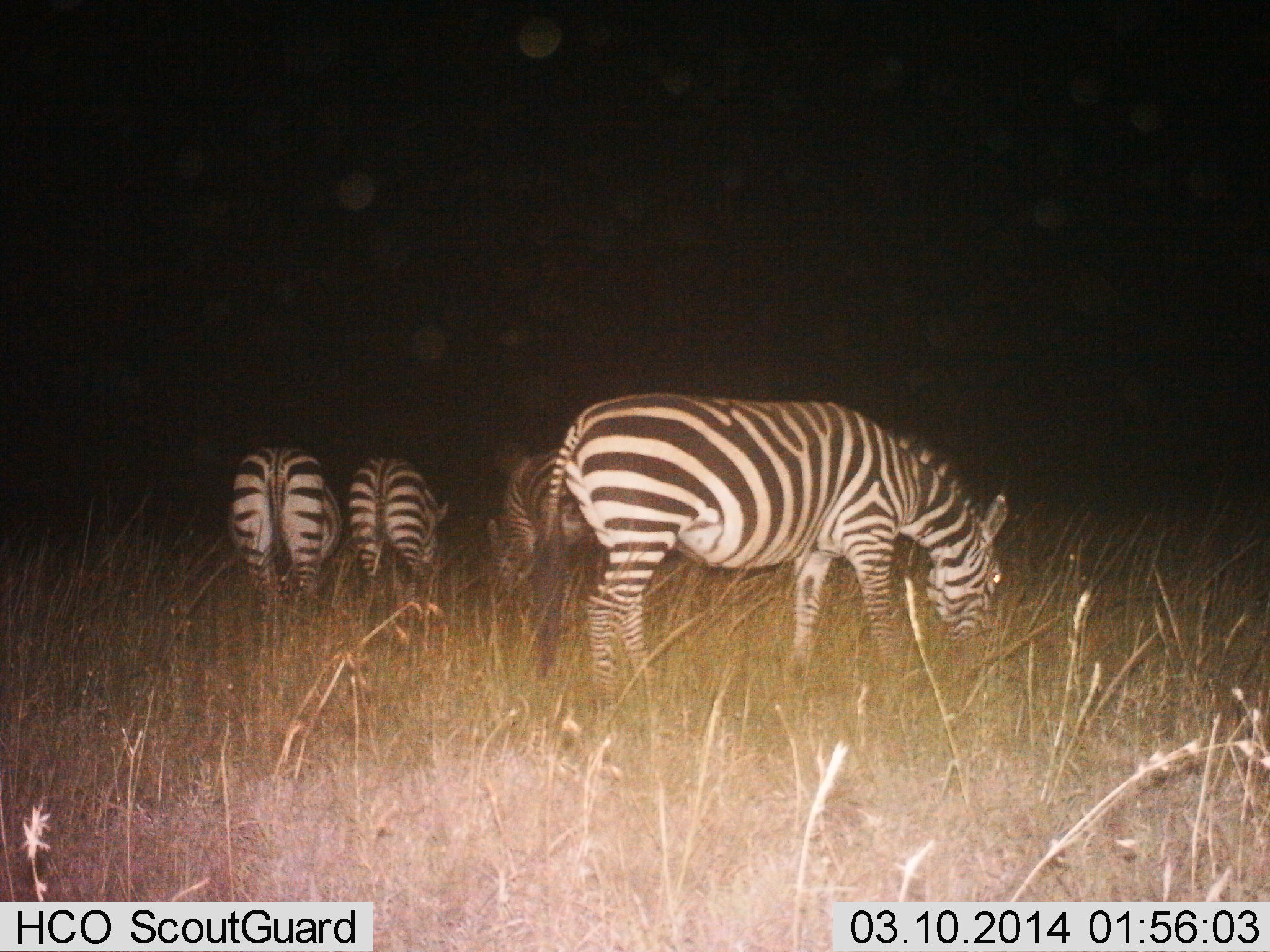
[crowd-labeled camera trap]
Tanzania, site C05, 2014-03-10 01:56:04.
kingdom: Animalia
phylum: Chordata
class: Mammalia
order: Perissodactyla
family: Equidae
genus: Equus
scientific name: Equus quagga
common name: plains zebra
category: zebra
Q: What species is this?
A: Zebra (plains zebra) (Equus quagga).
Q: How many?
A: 4.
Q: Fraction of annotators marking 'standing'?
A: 10%.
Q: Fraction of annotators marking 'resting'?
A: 0%.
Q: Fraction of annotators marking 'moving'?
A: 0%.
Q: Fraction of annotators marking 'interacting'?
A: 0%.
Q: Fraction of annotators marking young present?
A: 0%.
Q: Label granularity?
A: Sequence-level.